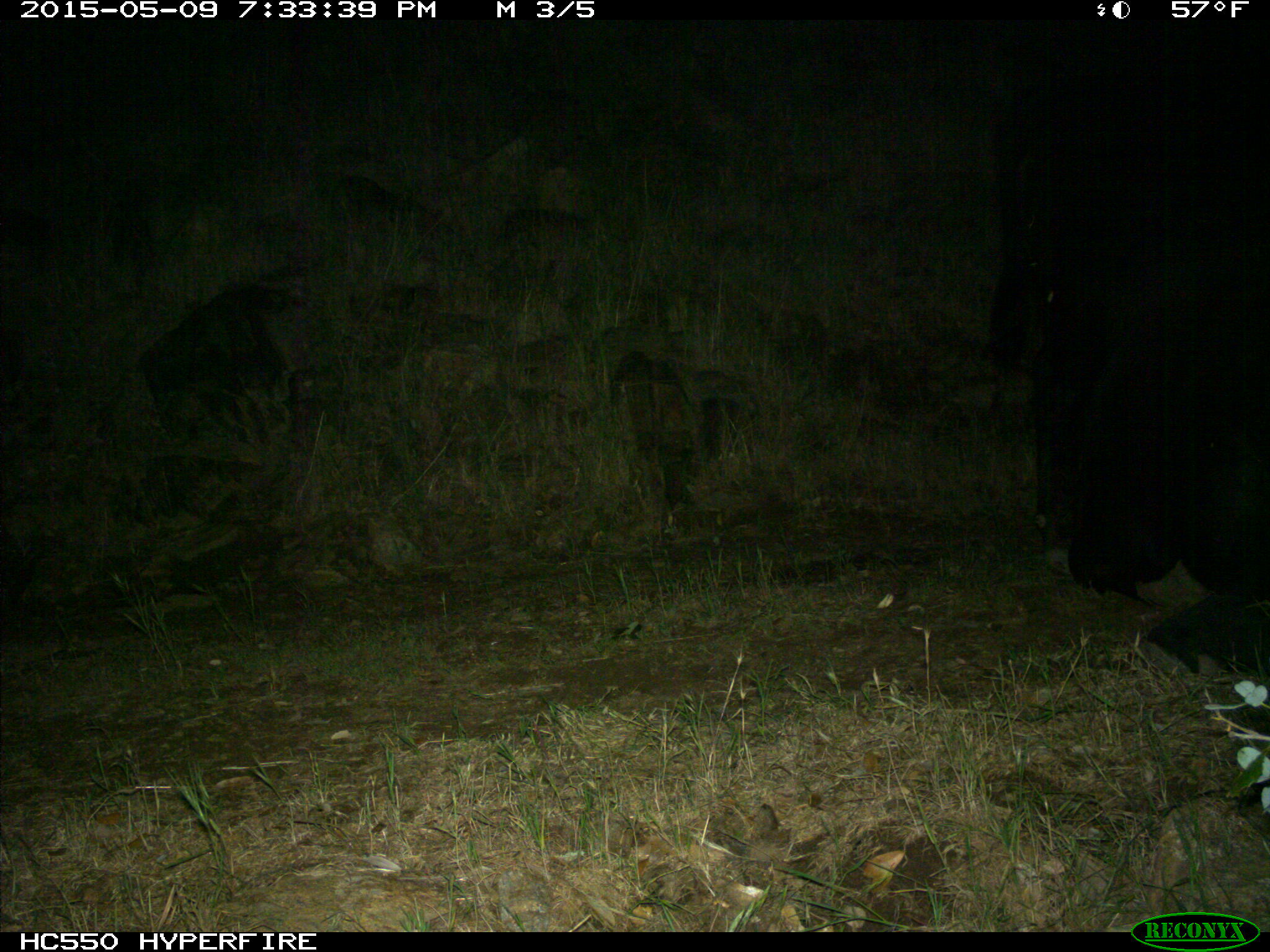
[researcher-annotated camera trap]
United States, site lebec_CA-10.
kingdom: Animalia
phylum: Chordata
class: Mammalia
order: Artiodactyla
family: Bovidae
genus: Bos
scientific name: Bos taurus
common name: domestic cow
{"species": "Bos taurus (domestic cow)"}